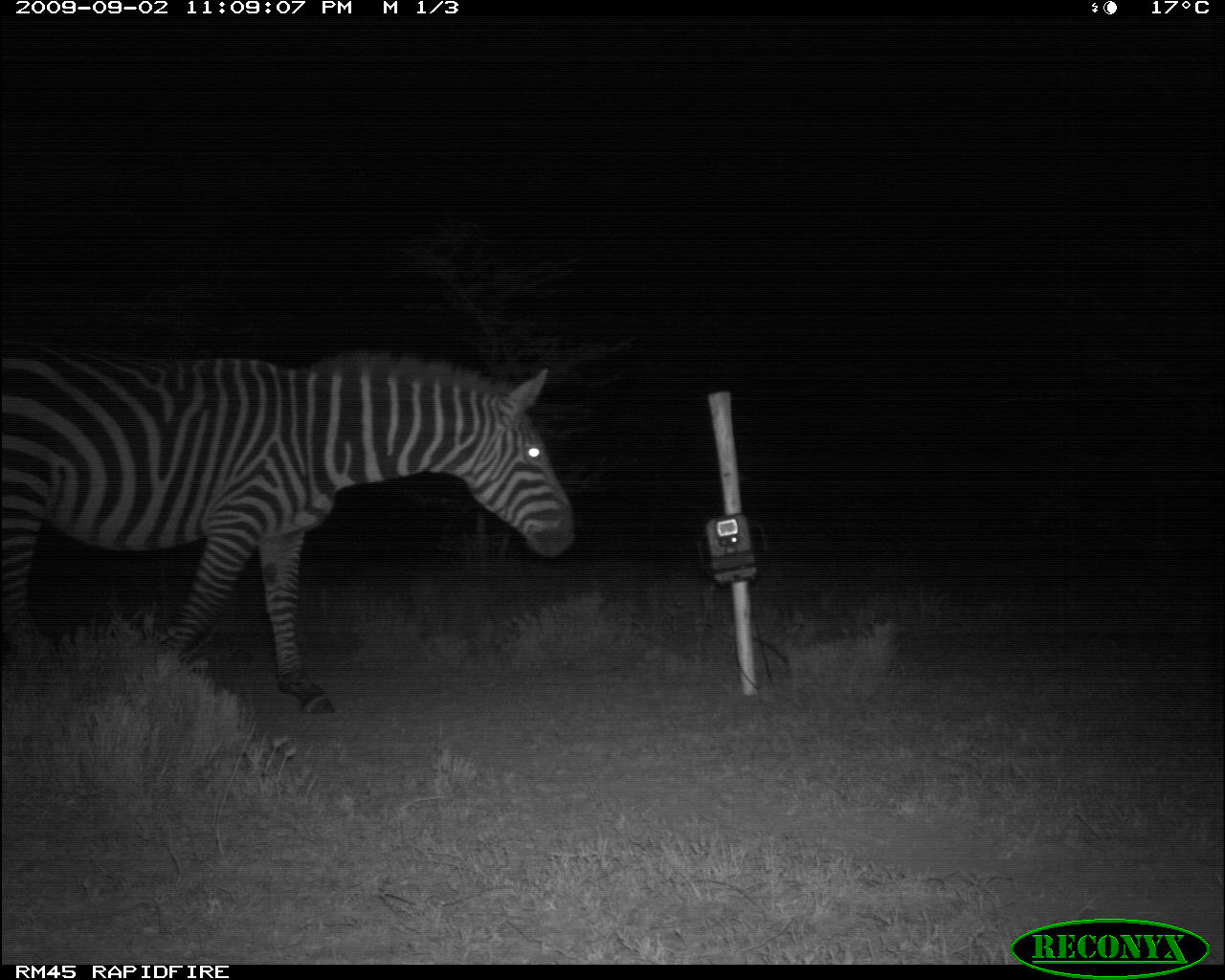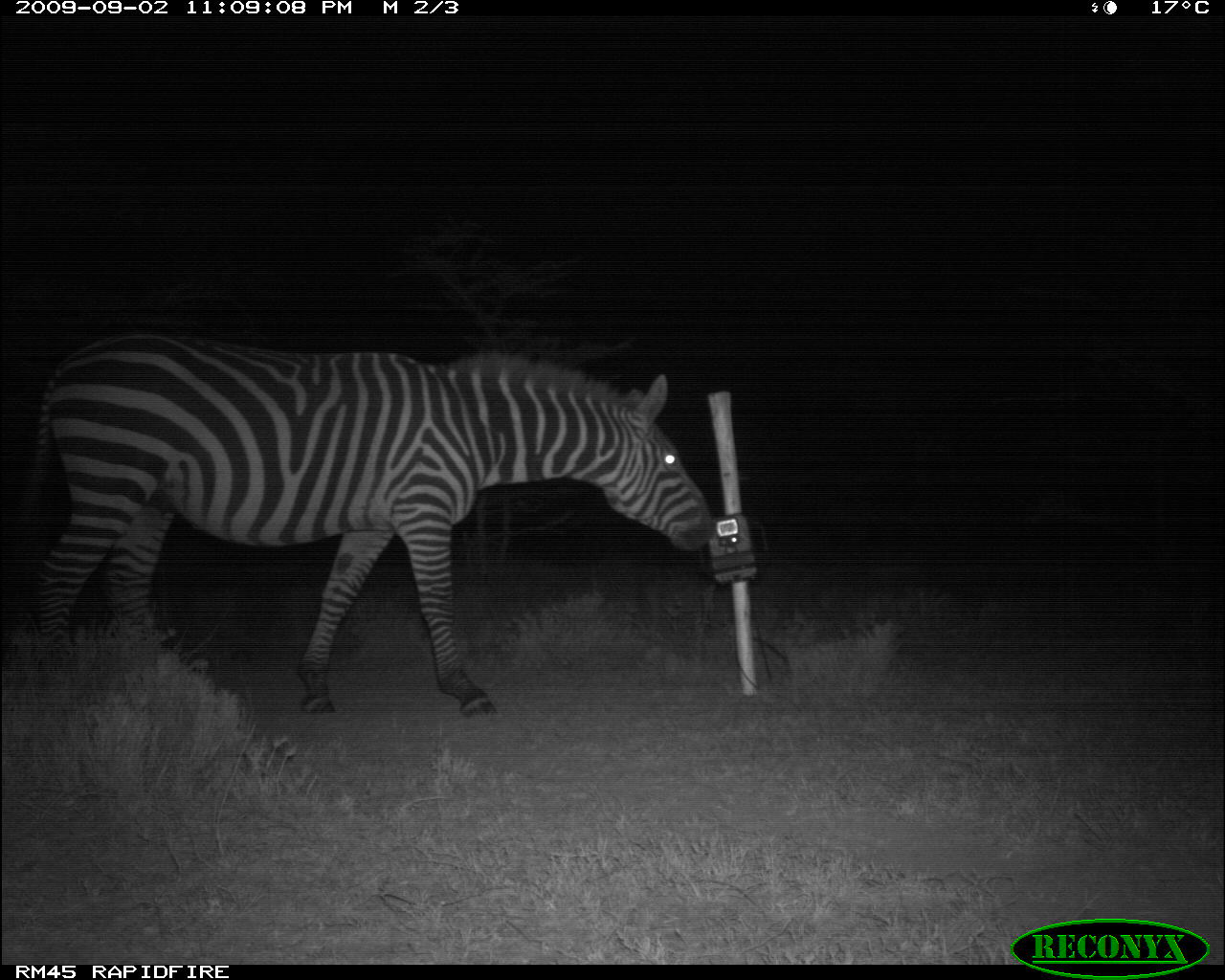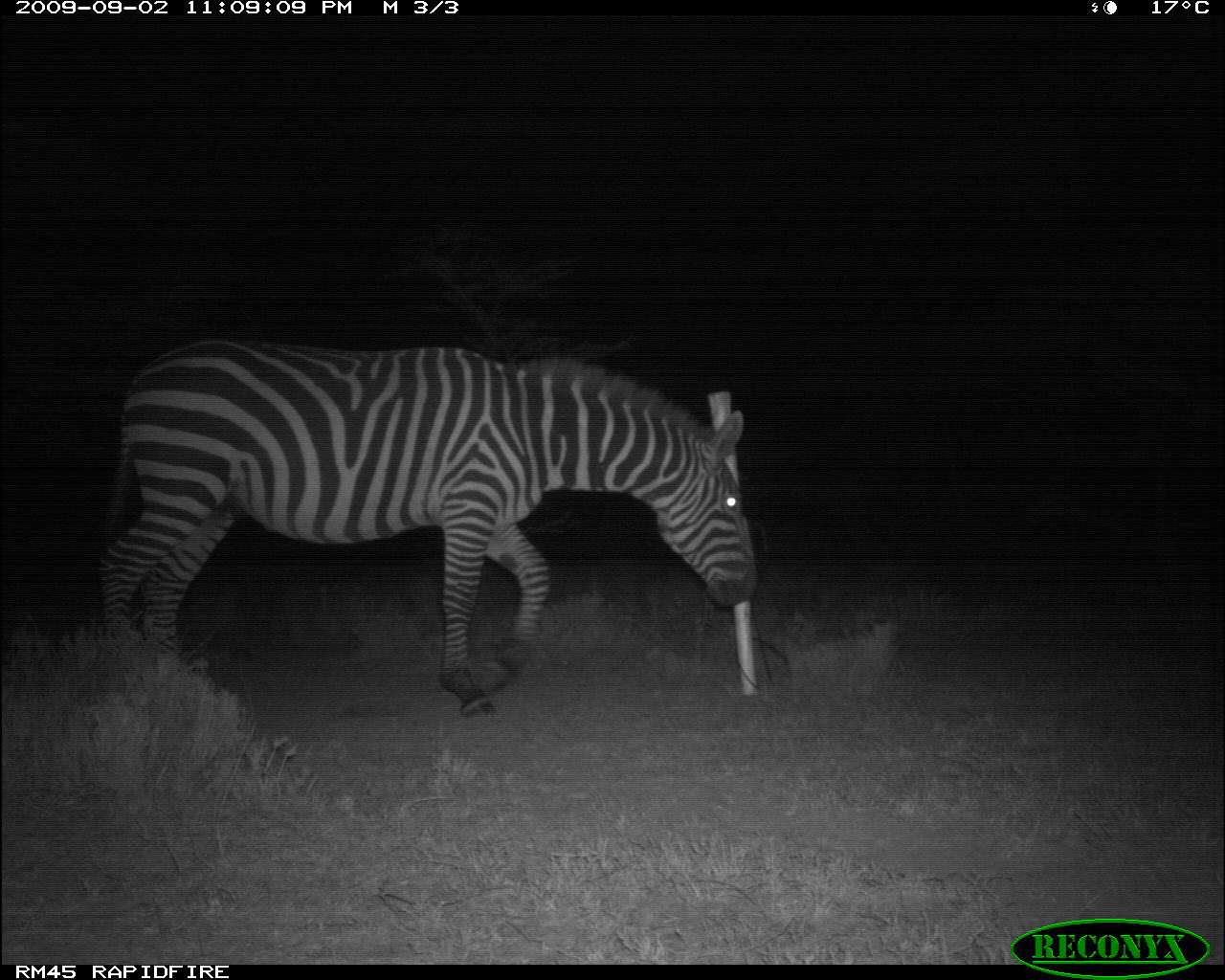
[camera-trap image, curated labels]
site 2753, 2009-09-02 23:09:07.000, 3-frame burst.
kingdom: Animalia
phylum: Chordata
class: Mammalia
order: Perissodactyla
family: Equidae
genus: Equus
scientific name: Equus quagga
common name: plains zebra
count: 1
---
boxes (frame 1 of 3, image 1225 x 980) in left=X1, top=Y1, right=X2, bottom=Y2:
equus quagga: left=0, top=346, right=577, bottom=719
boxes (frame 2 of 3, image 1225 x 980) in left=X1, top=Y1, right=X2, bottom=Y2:
equus quagga: left=15, top=330, right=716, bottom=720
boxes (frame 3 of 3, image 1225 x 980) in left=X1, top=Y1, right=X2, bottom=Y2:
equus quagga: left=83, top=341, right=760, bottom=718